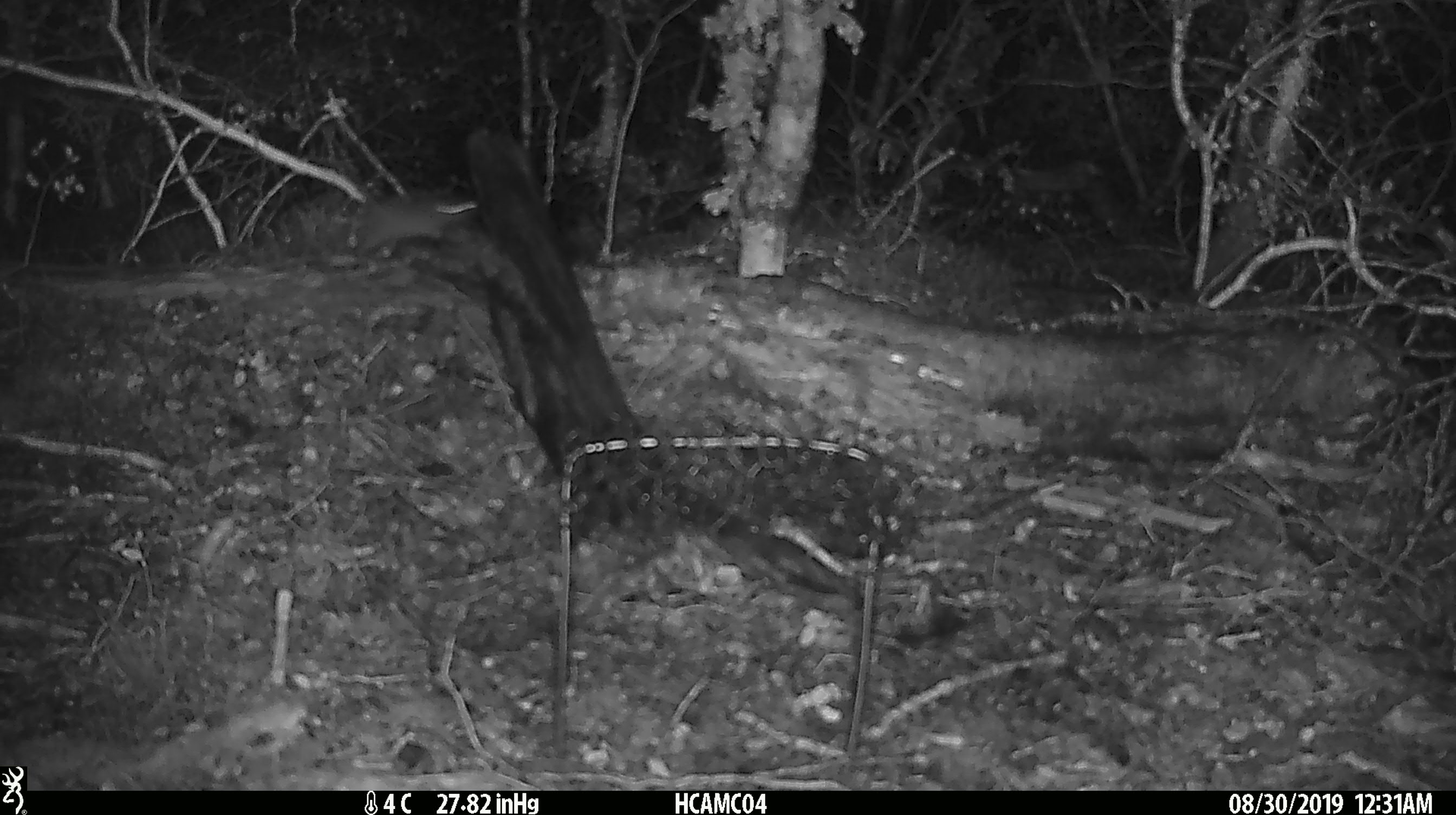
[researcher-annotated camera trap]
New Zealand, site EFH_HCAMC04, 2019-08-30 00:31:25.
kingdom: Animalia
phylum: Chordata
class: Mammalia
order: Rodentia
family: Muridae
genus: Mus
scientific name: Mus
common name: mouse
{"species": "mouse (Mus)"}